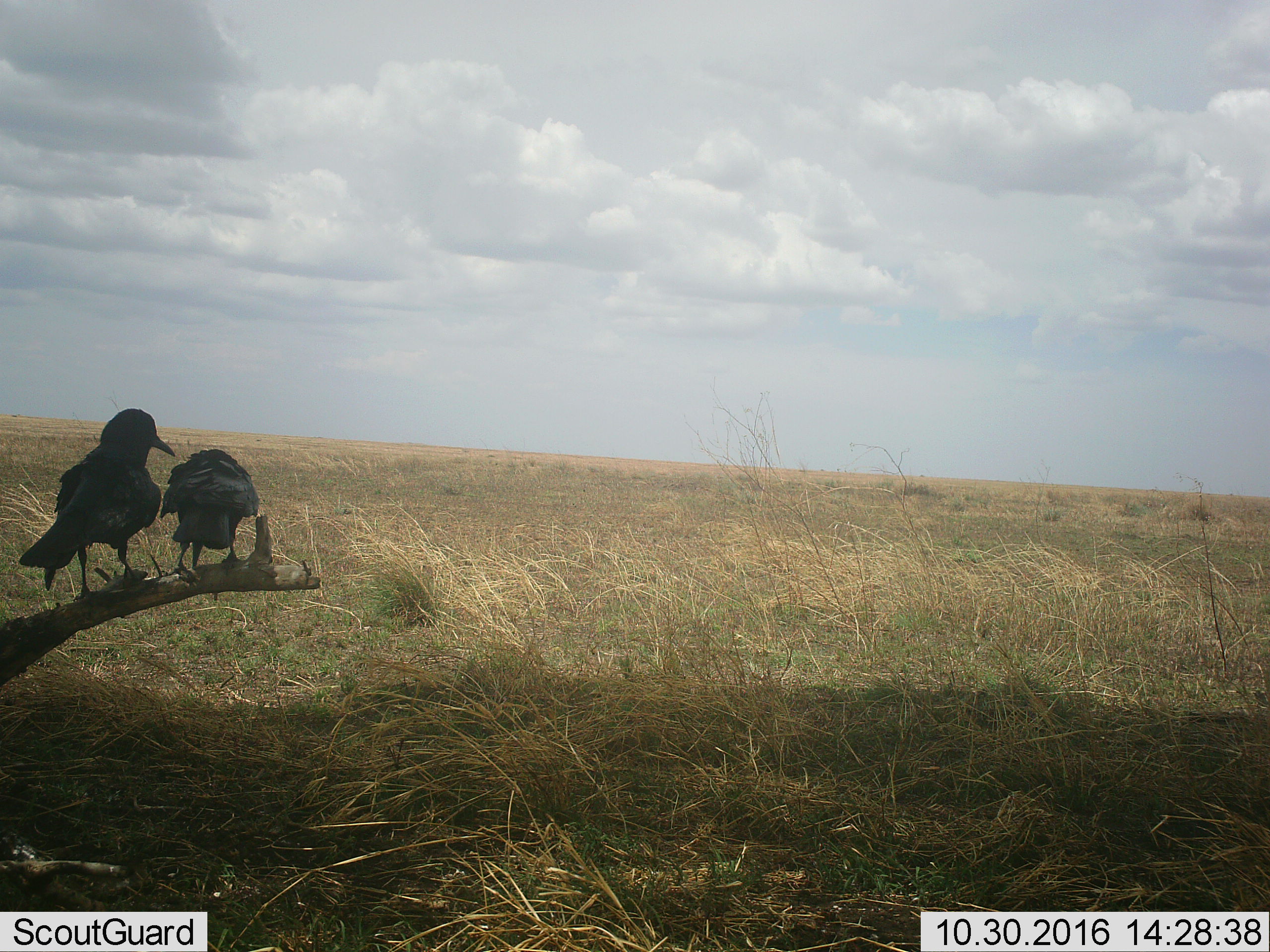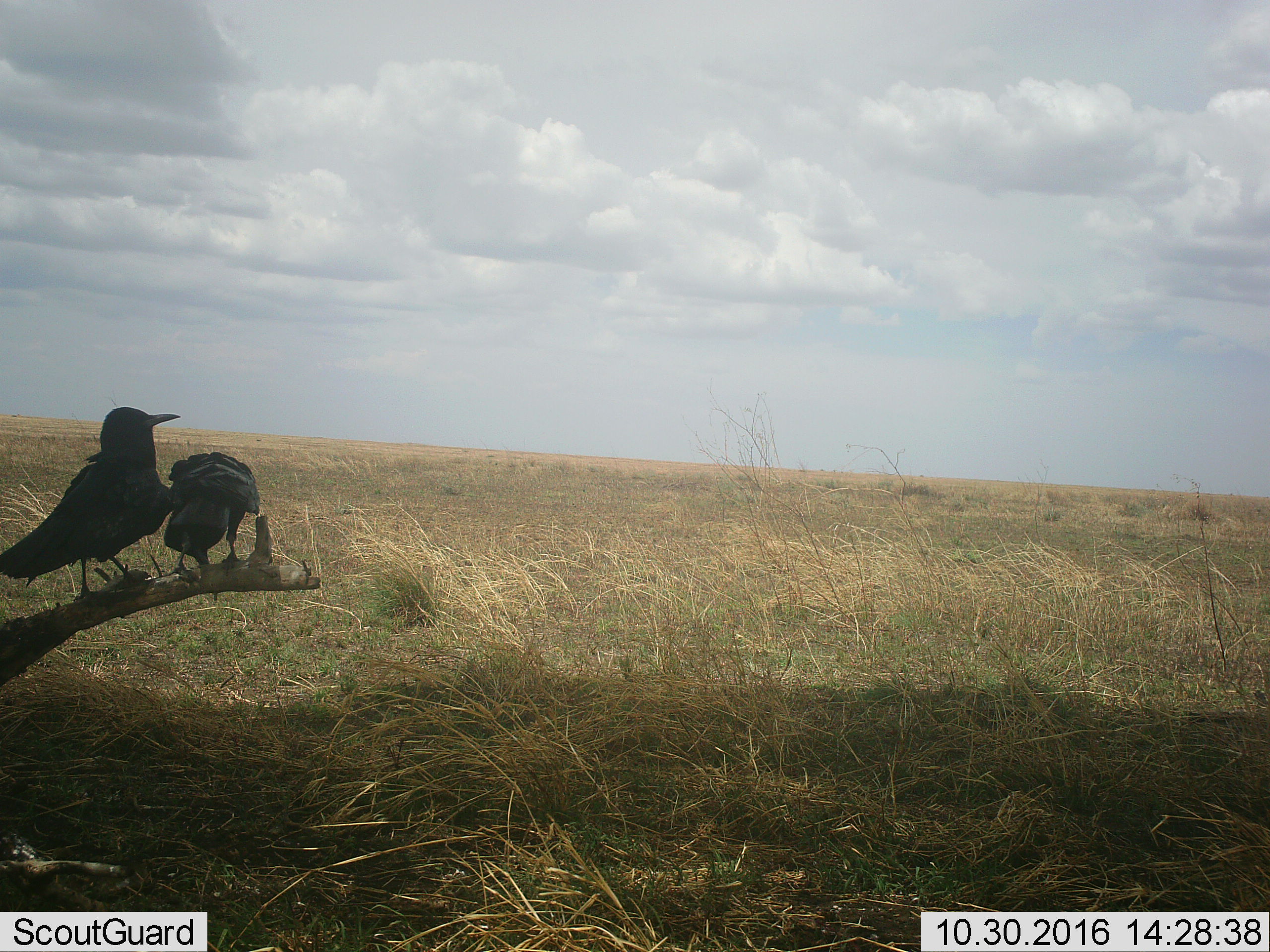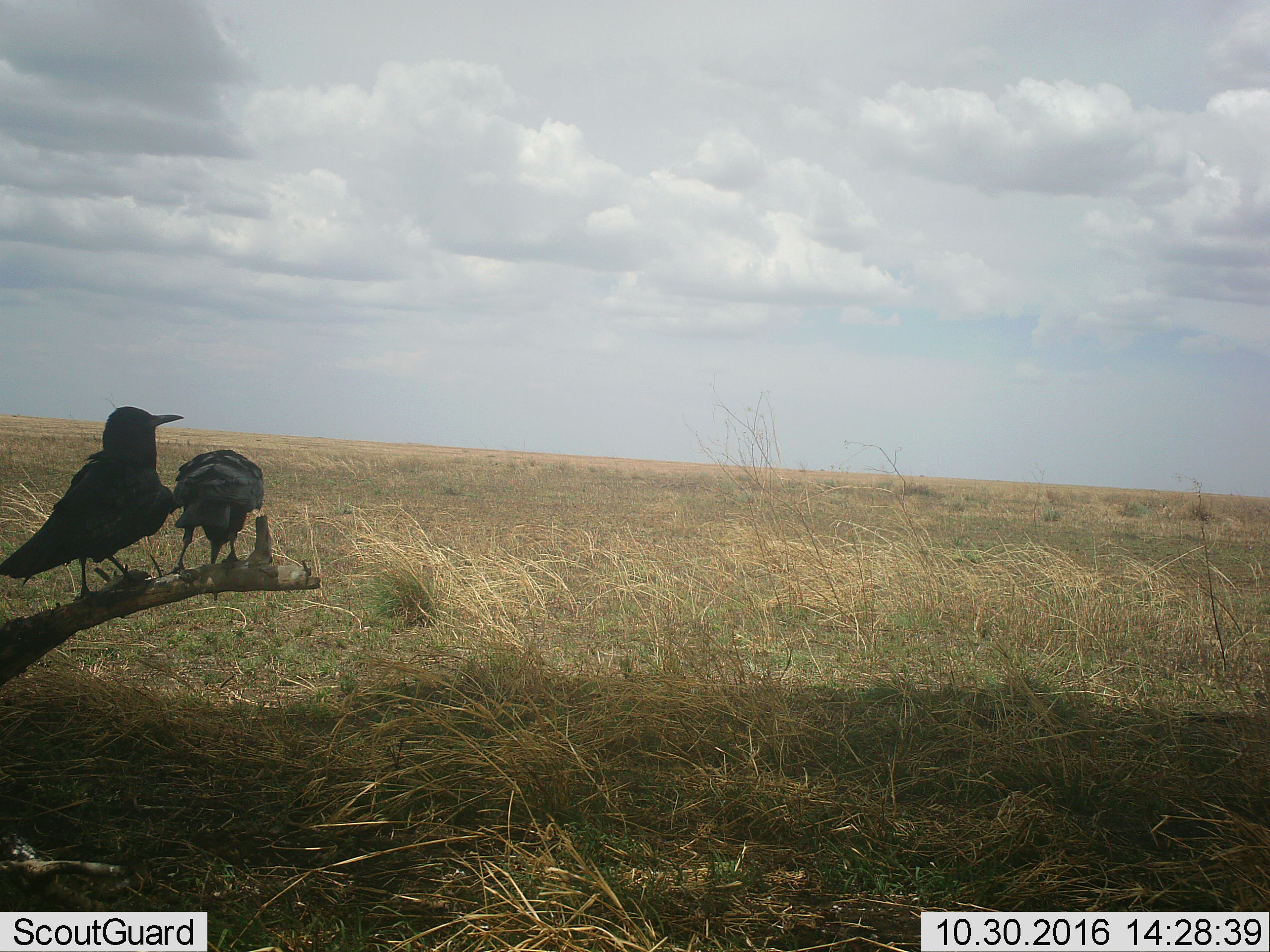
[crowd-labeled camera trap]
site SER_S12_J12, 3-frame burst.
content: unidentified animal